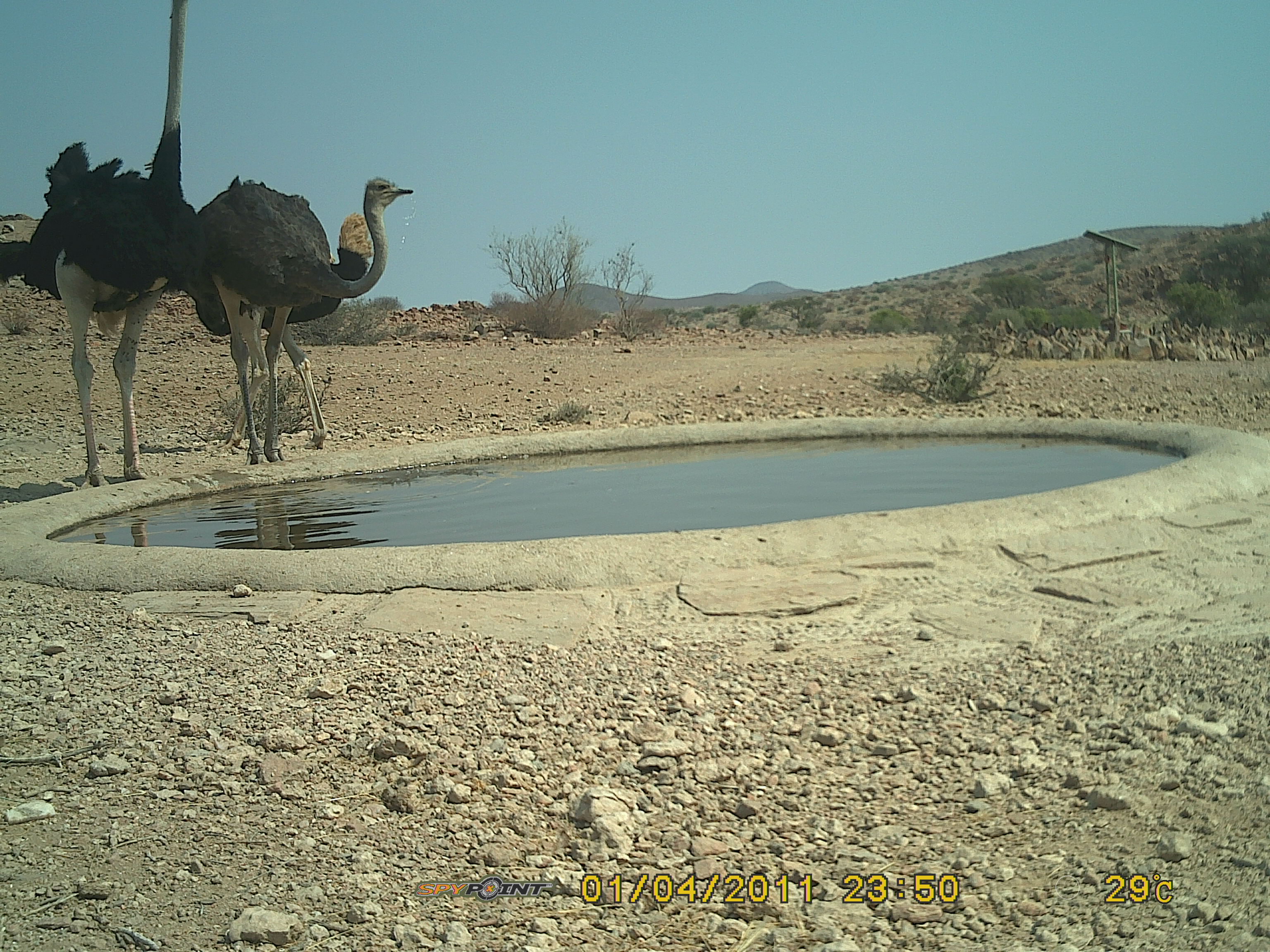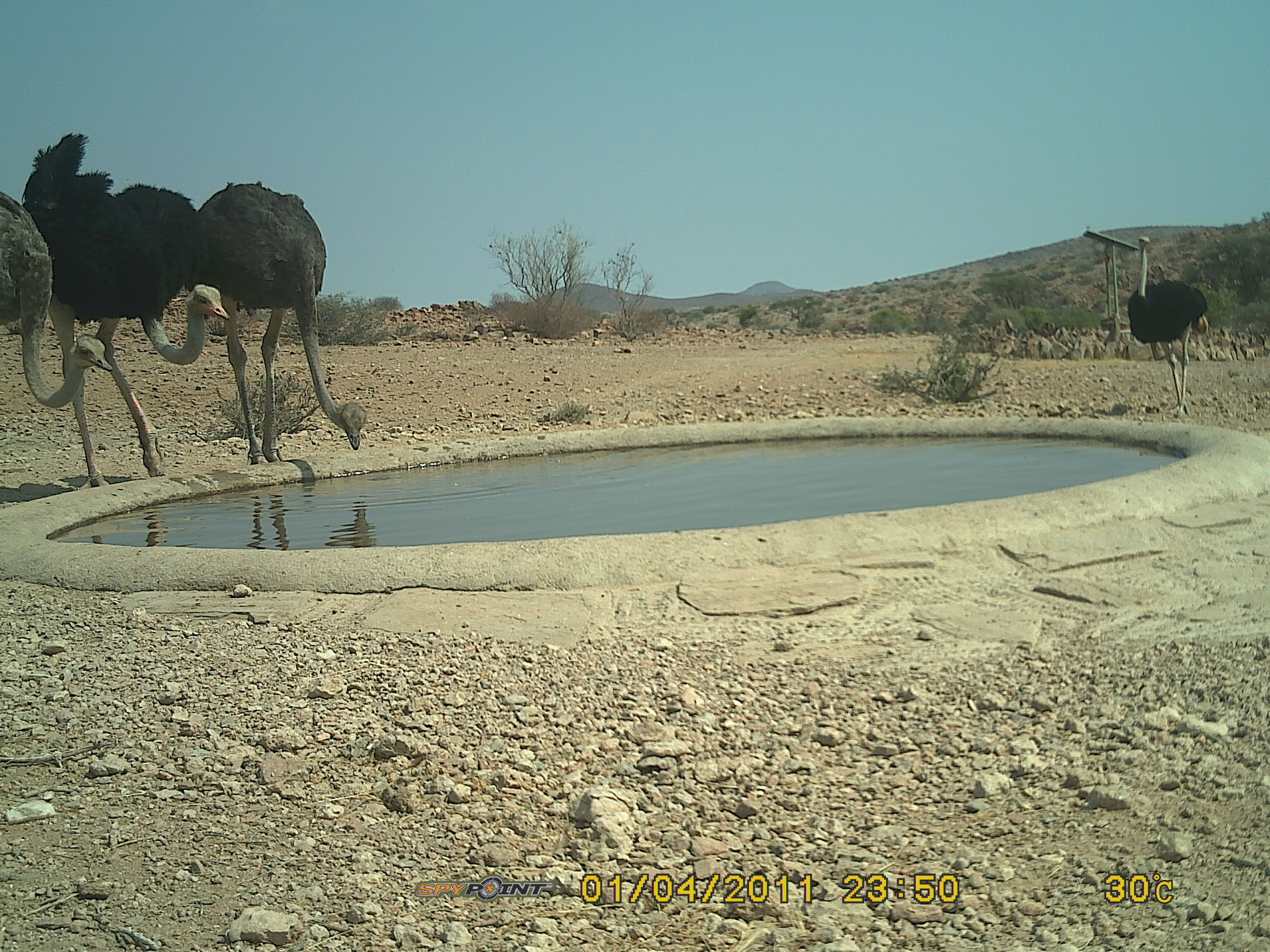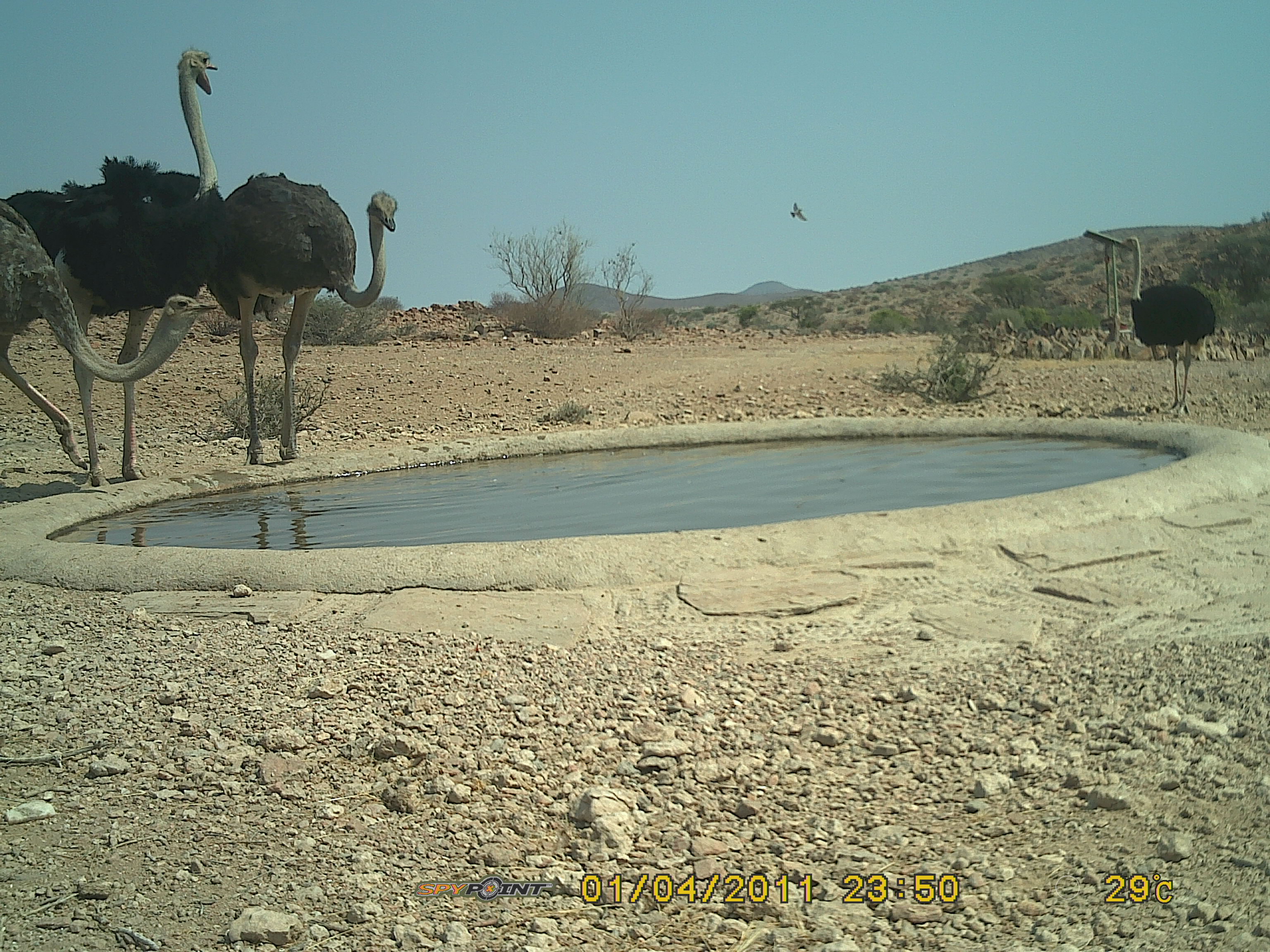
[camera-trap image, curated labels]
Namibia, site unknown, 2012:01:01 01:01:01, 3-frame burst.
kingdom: Animalia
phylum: Chordata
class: Aves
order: Struthioniformes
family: Struthionidae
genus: Struthio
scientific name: Struthio camelus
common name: common ostrich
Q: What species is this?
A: Struthio camelus (common ostrich).